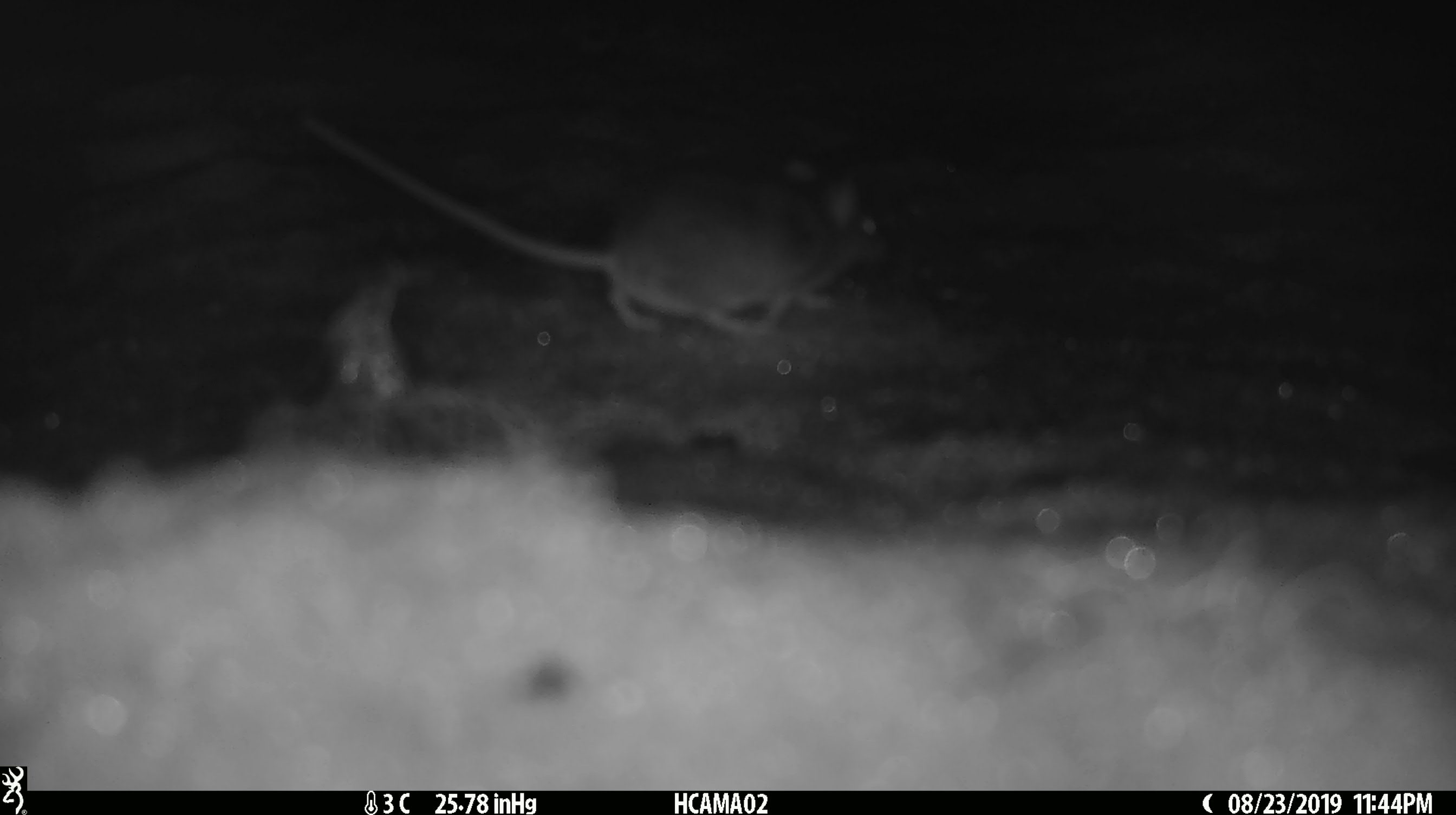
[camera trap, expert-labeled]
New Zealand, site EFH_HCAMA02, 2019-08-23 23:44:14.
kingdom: Animalia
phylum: Chordata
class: Mammalia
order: Rodentia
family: Muridae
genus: Mus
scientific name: Mus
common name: mouse